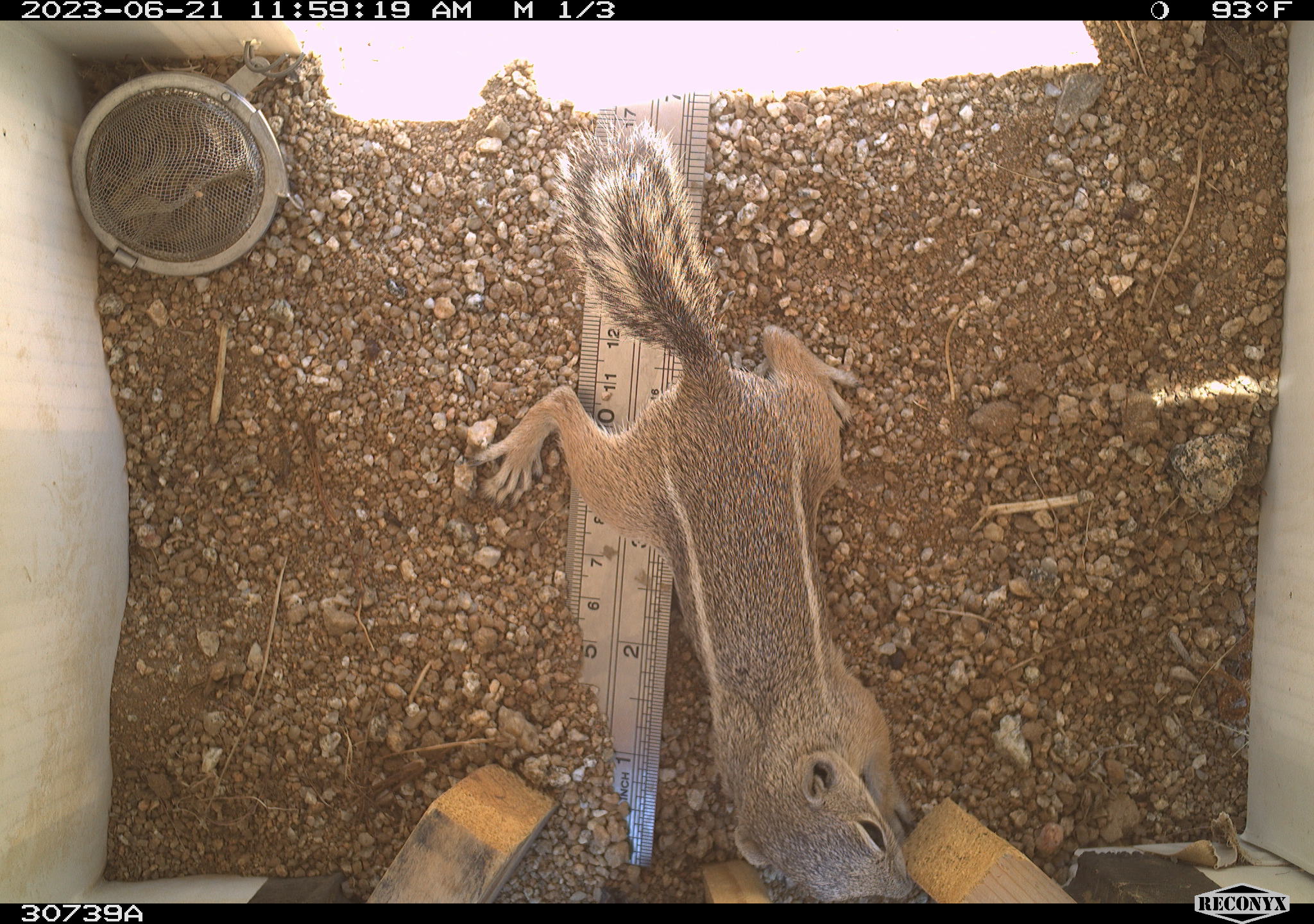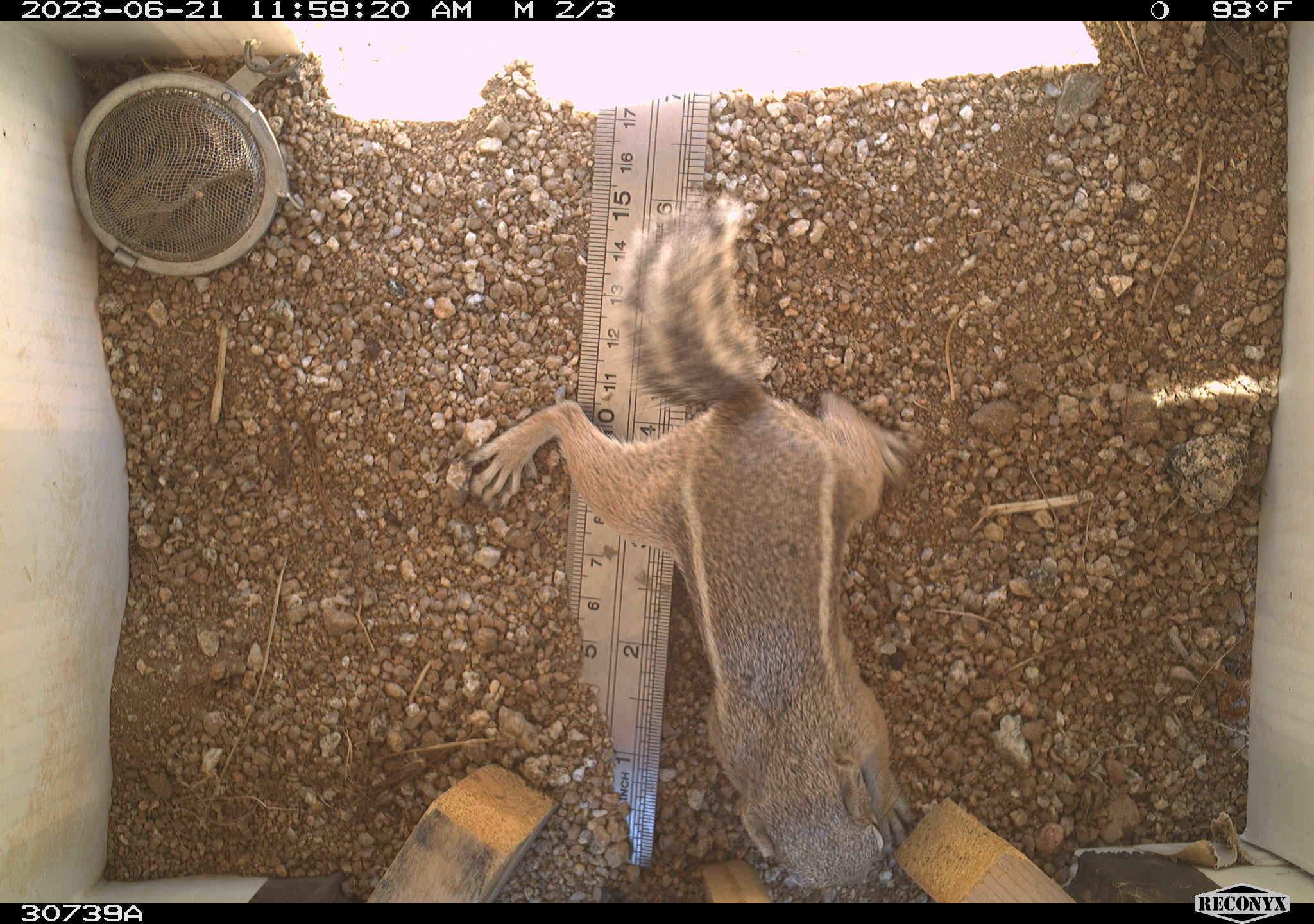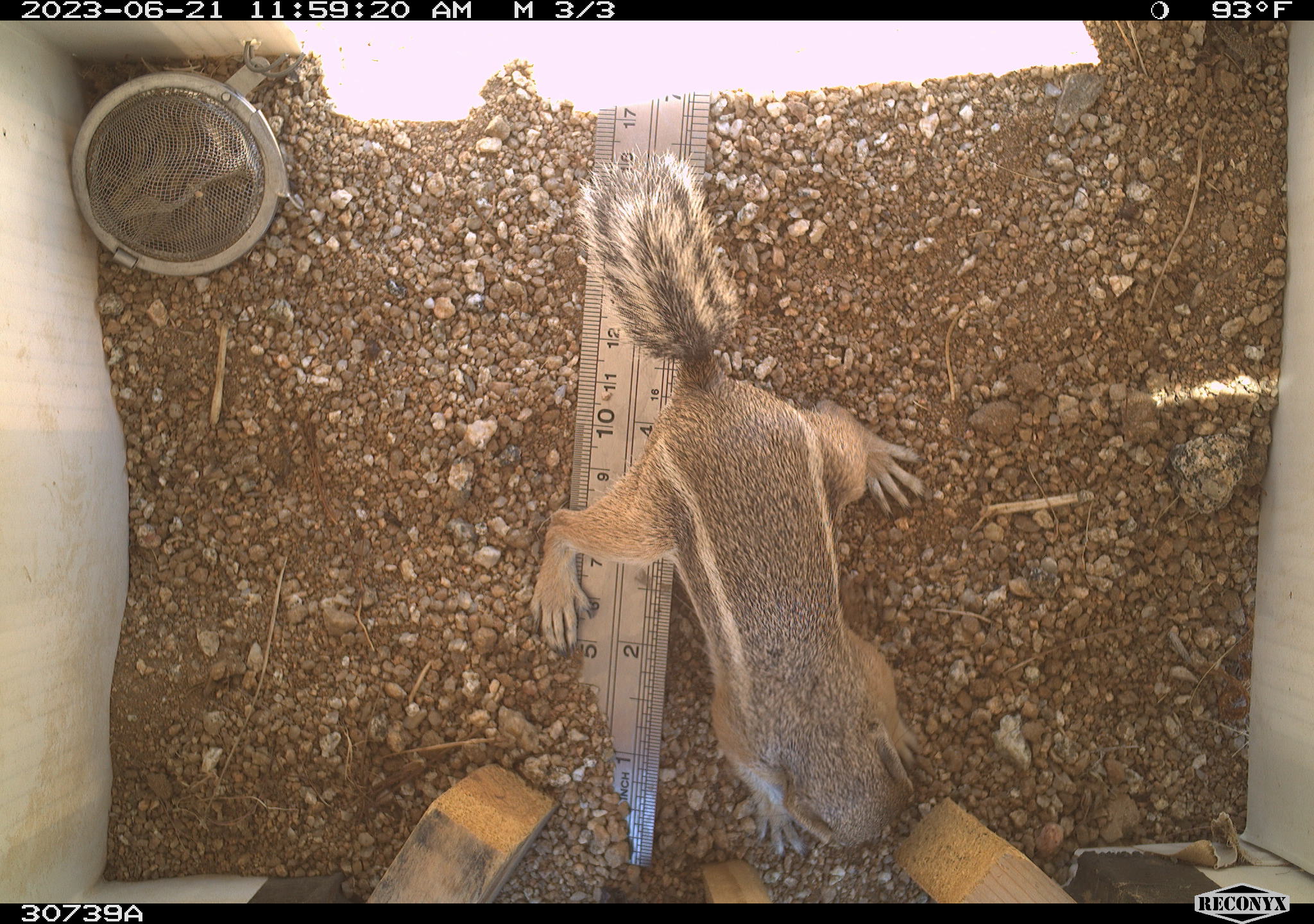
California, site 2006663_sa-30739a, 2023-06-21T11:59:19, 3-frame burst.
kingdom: Animalia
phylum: Chordata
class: Mammalia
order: Rodentia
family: Sciuridae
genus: Ammospermophilus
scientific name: Ammospermophilus leucurus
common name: white-tailed antelope squirrel